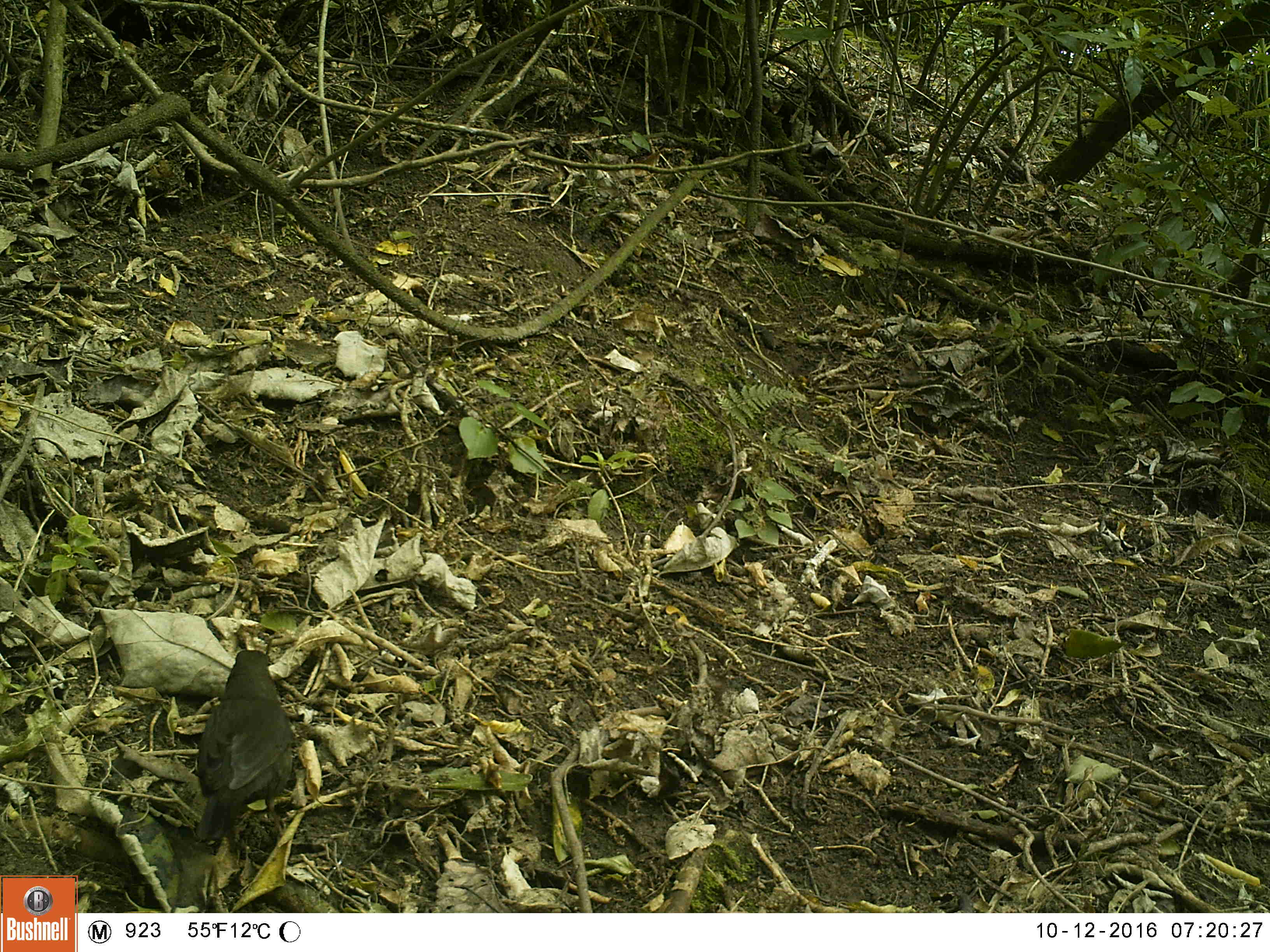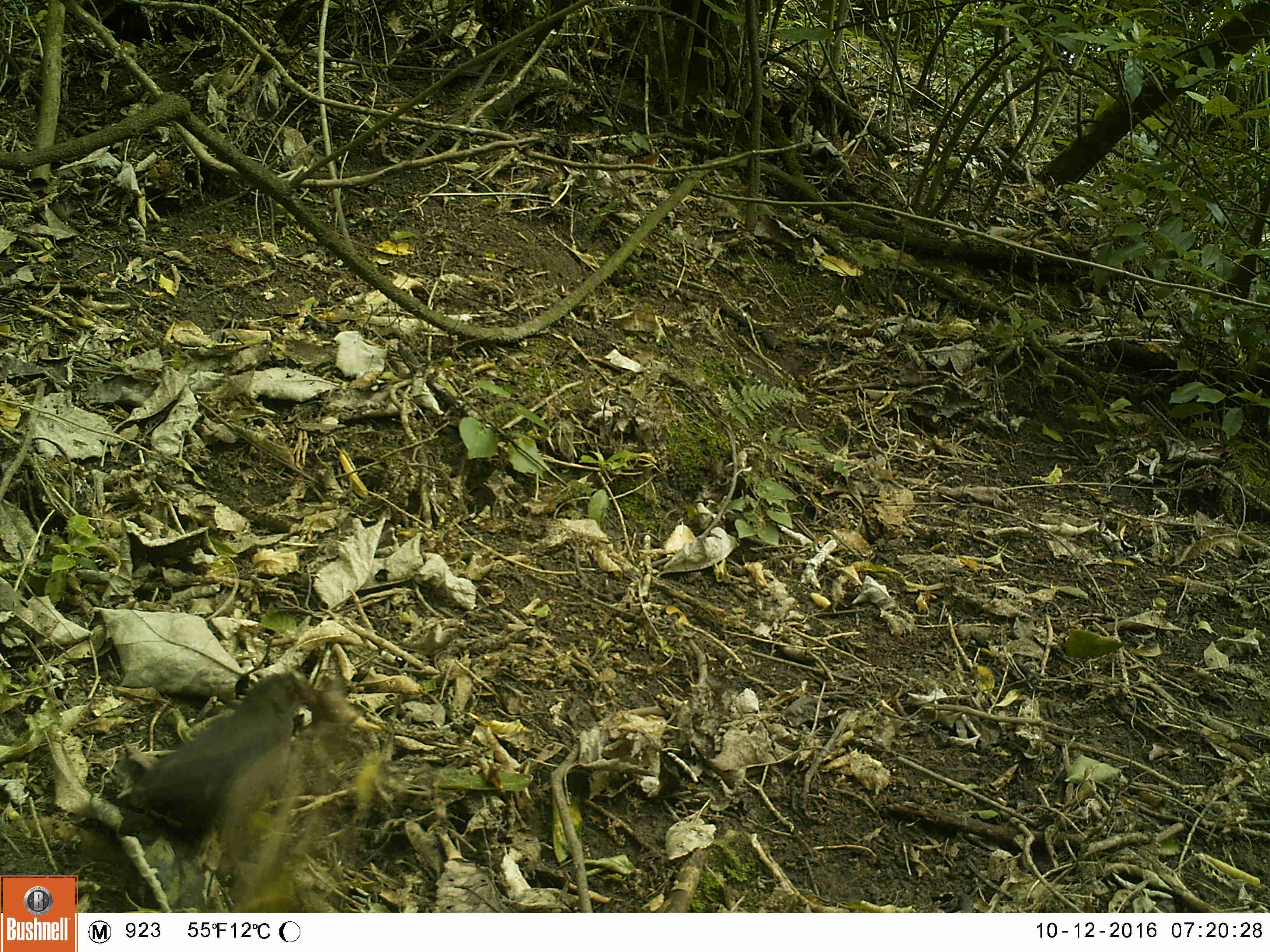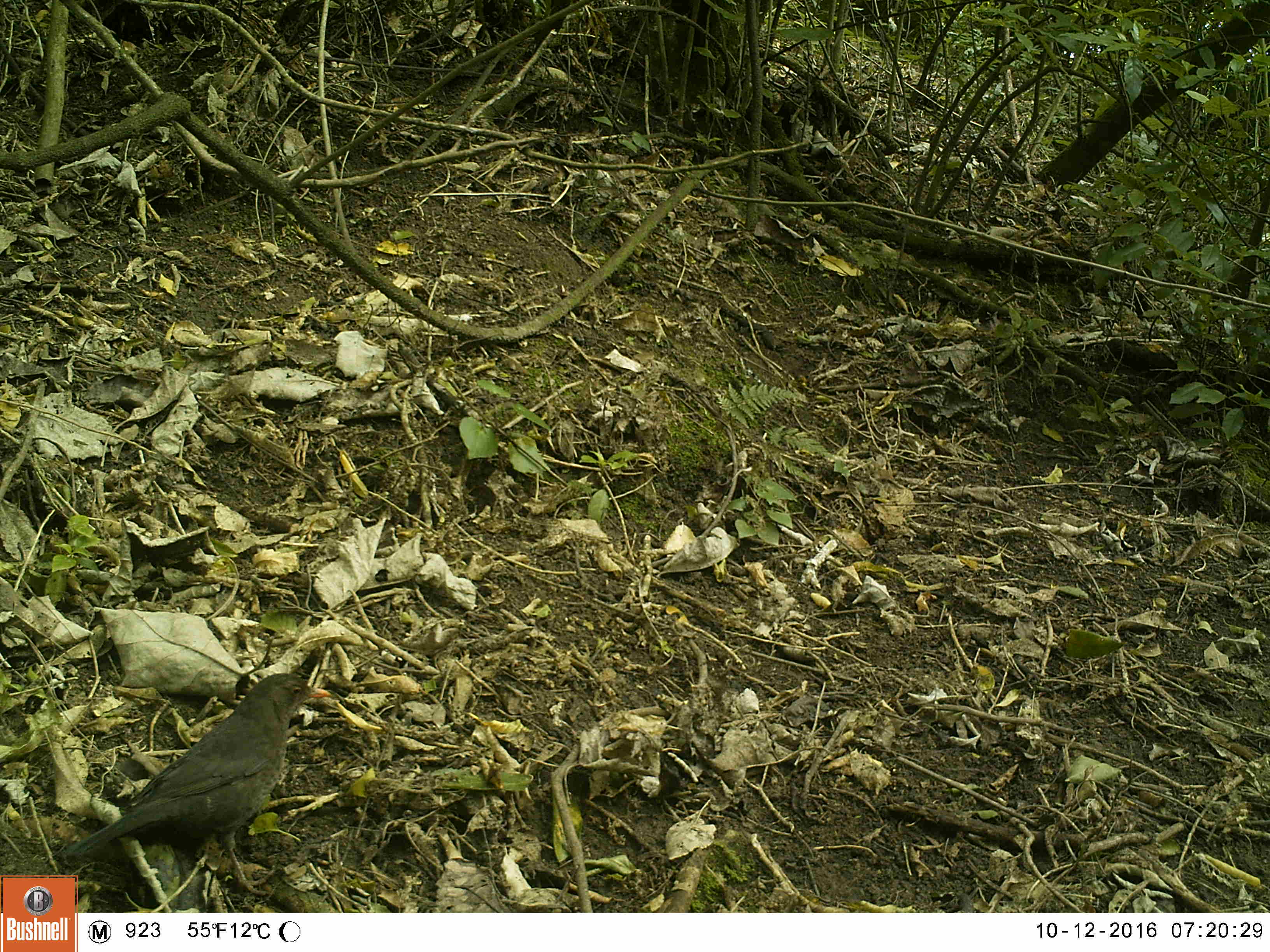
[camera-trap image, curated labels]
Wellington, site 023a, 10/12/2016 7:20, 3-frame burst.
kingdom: Animalia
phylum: Chordata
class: Aves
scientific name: Aves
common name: bird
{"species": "bird (Aves)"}